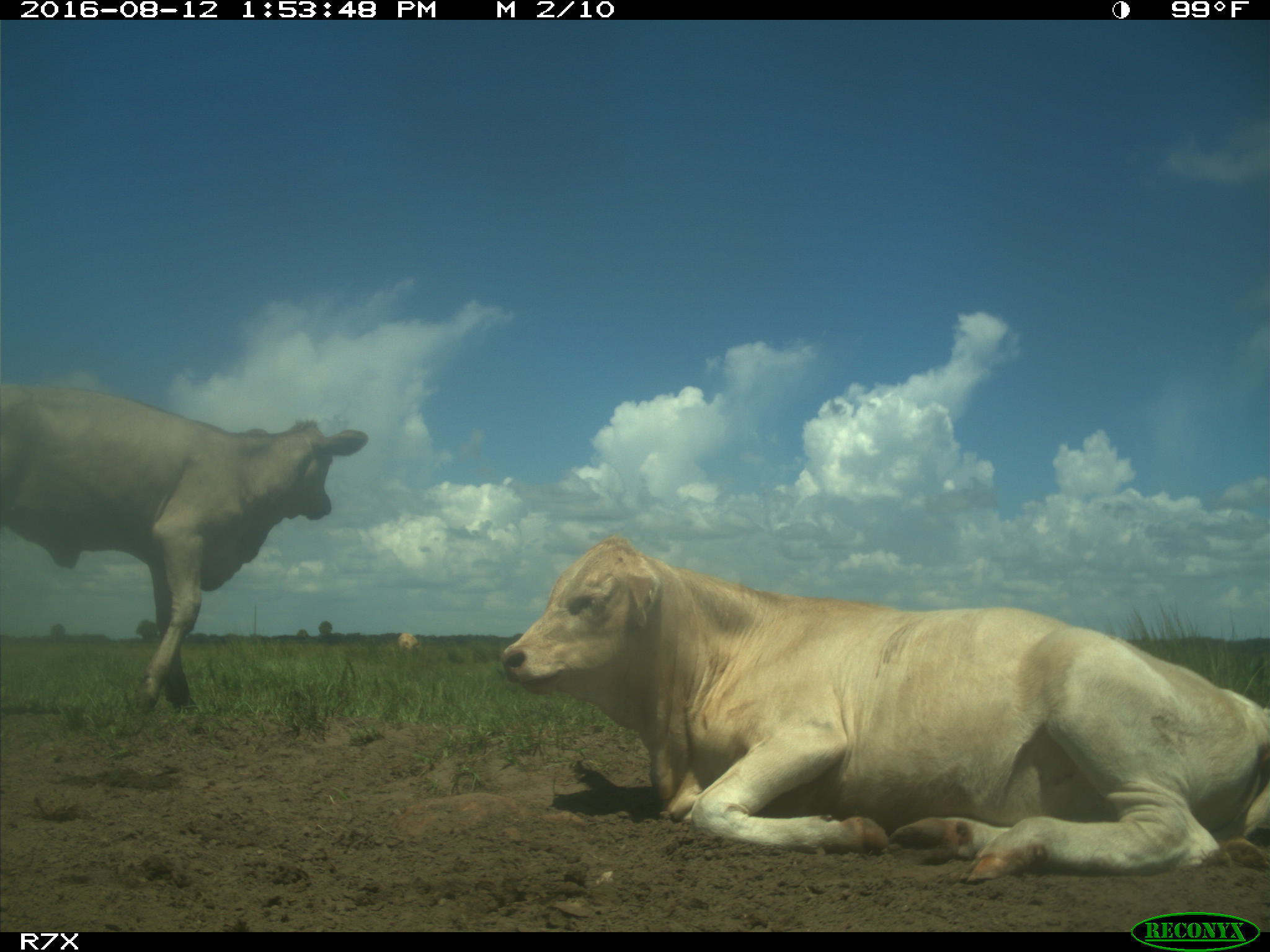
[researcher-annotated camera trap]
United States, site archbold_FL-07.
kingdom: Animalia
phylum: Chordata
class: Mammalia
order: Artiodactyla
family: Bovidae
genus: Bos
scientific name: Bos taurus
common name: domestic cow